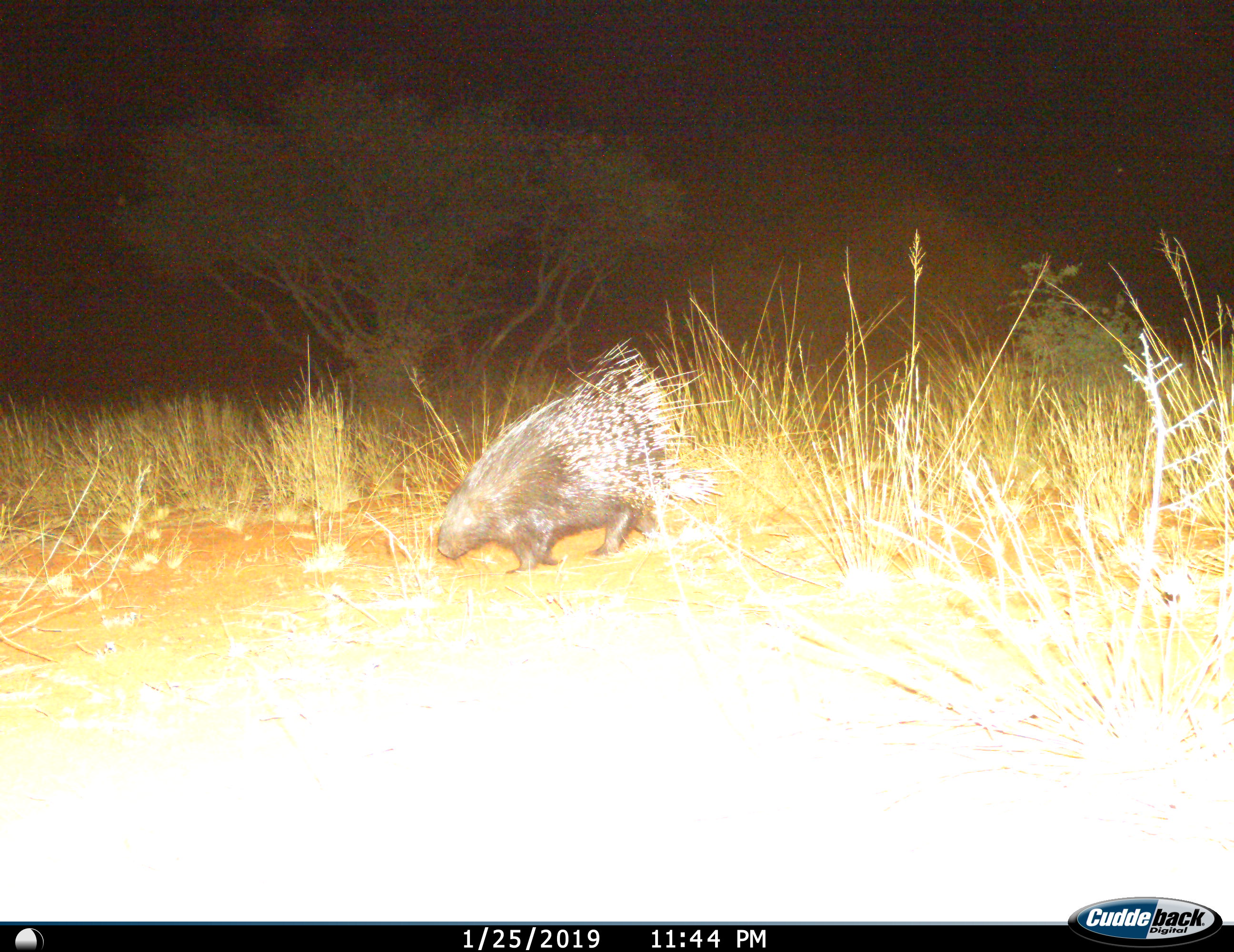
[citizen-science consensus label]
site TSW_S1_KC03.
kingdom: Animalia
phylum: Chordata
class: Mammalia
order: Rodentia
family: Hystricidae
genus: Hystrix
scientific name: Hystrix cristata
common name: crested porcupine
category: porcupine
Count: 1.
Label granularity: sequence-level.